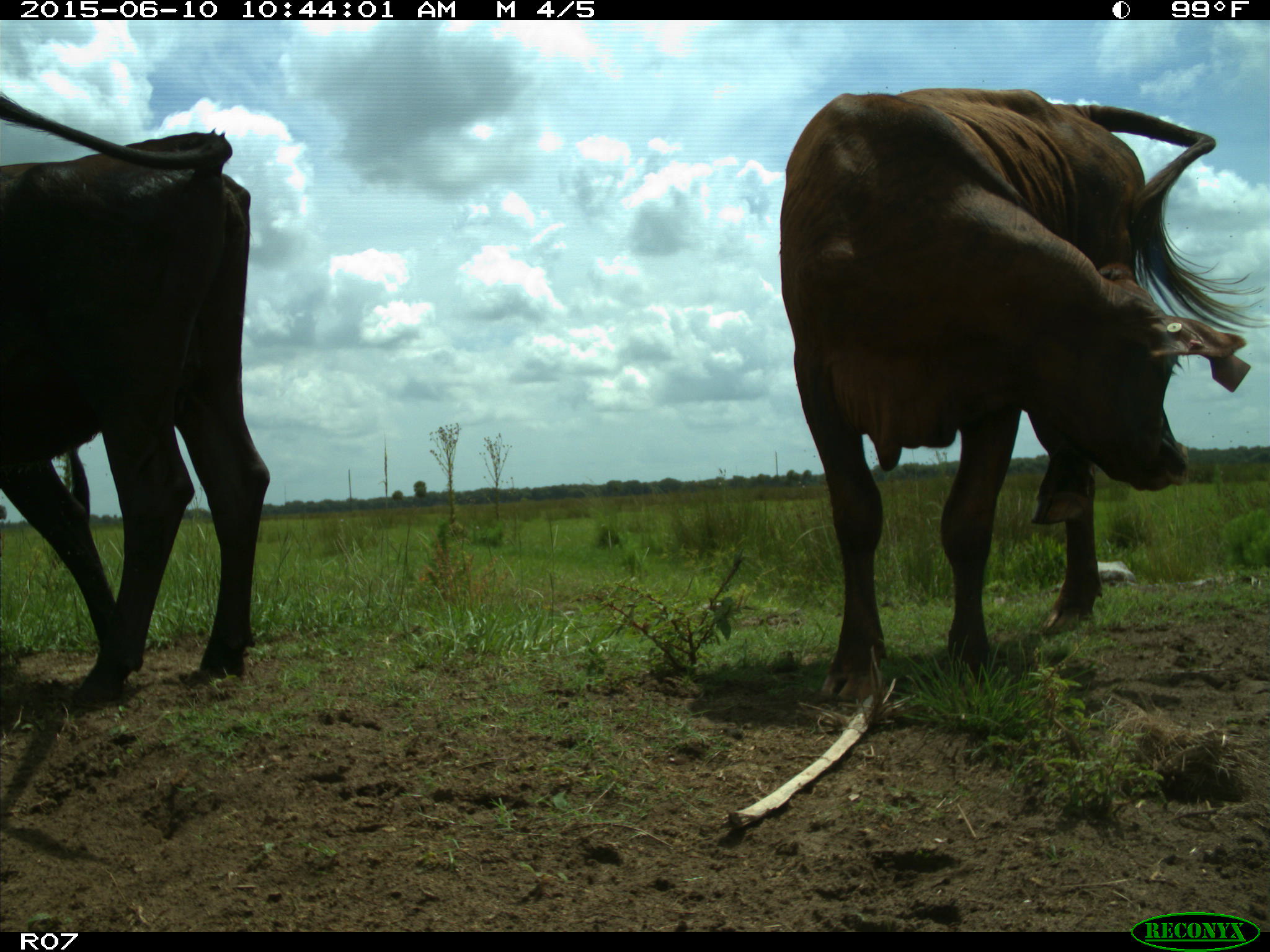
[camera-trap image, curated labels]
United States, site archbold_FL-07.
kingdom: Animalia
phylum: Chordata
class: Mammalia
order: Artiodactyla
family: Bovidae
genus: Bos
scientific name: Bos taurus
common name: domestic cow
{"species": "Bos taurus (domestic cow)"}